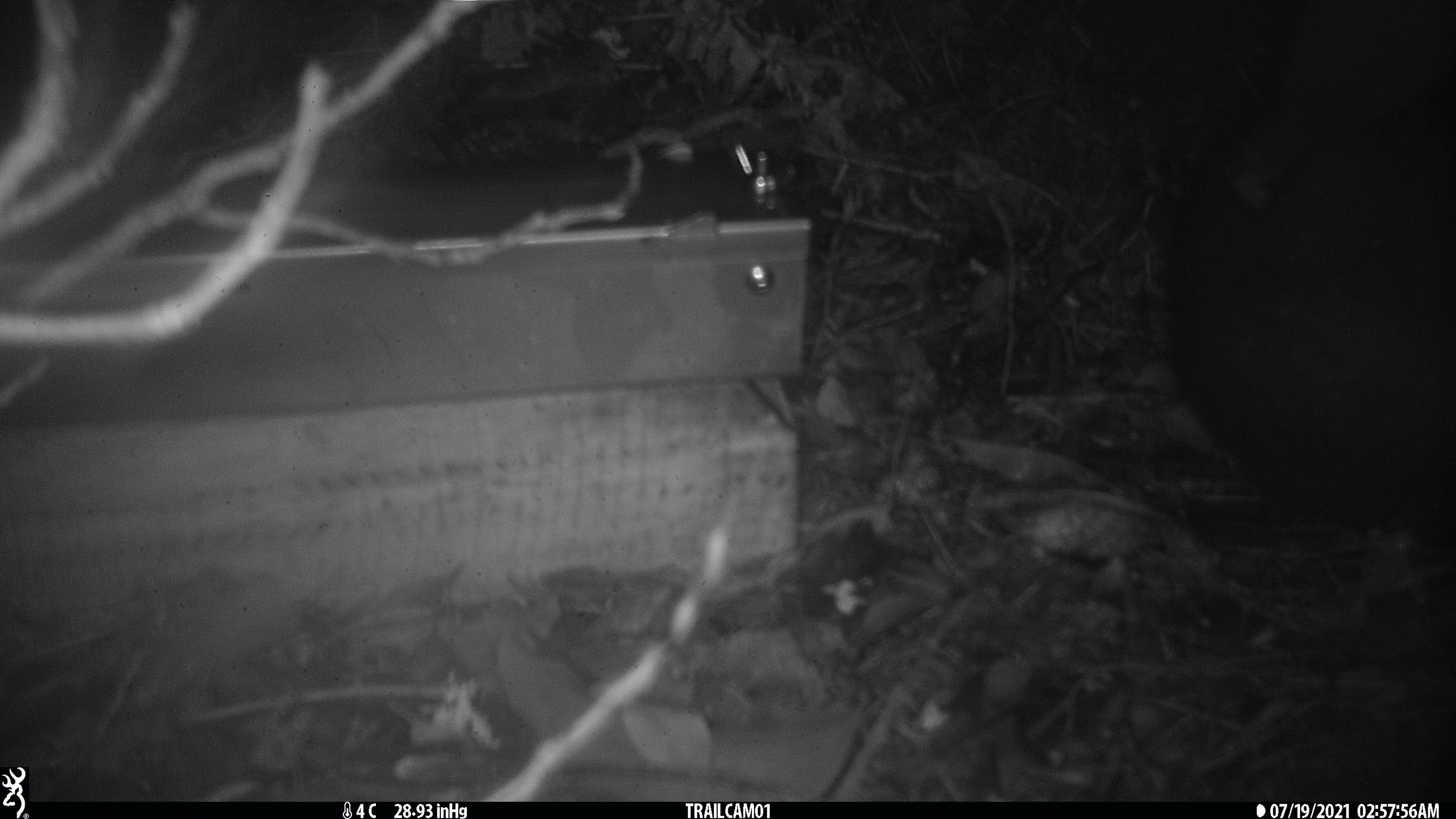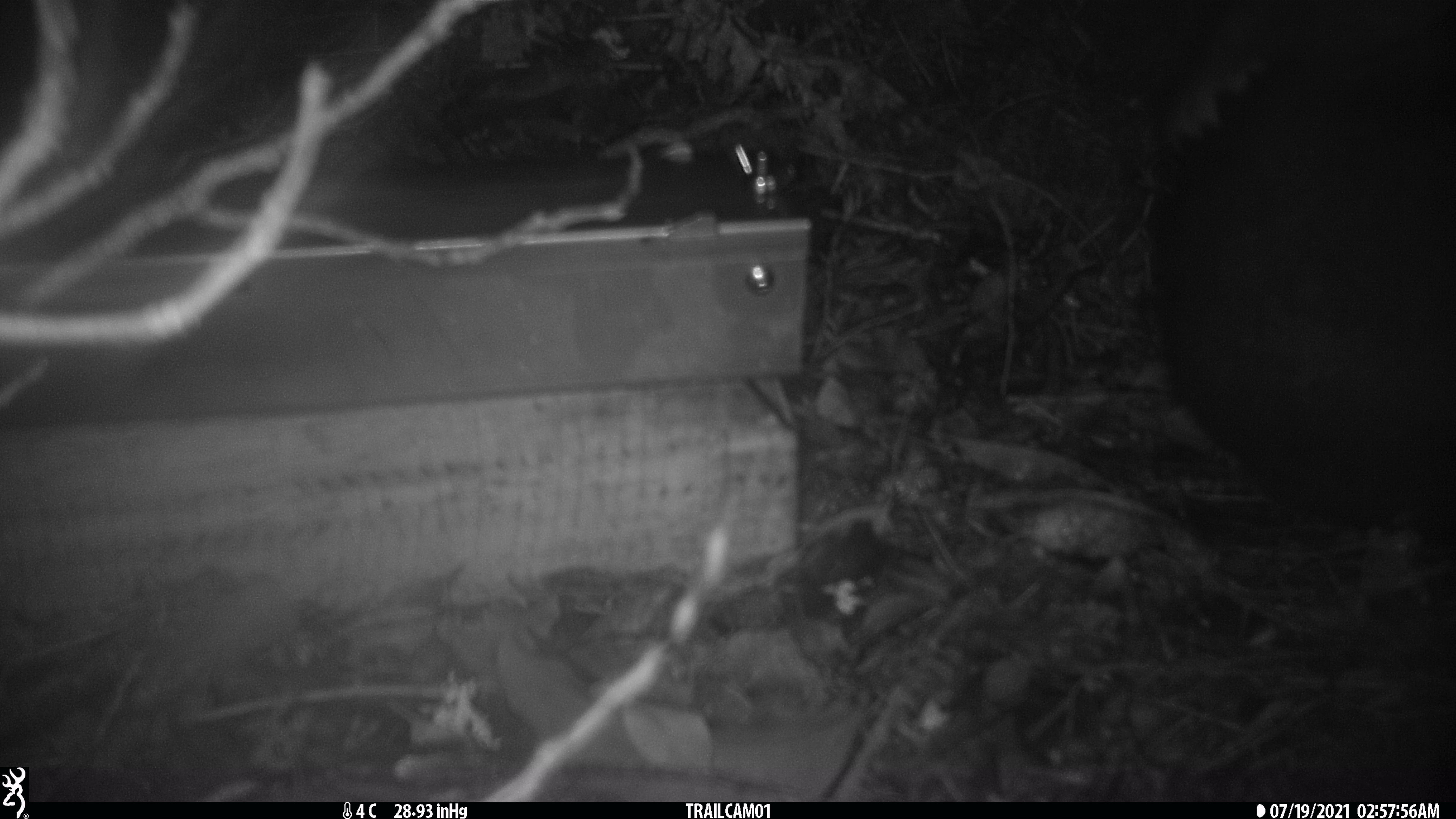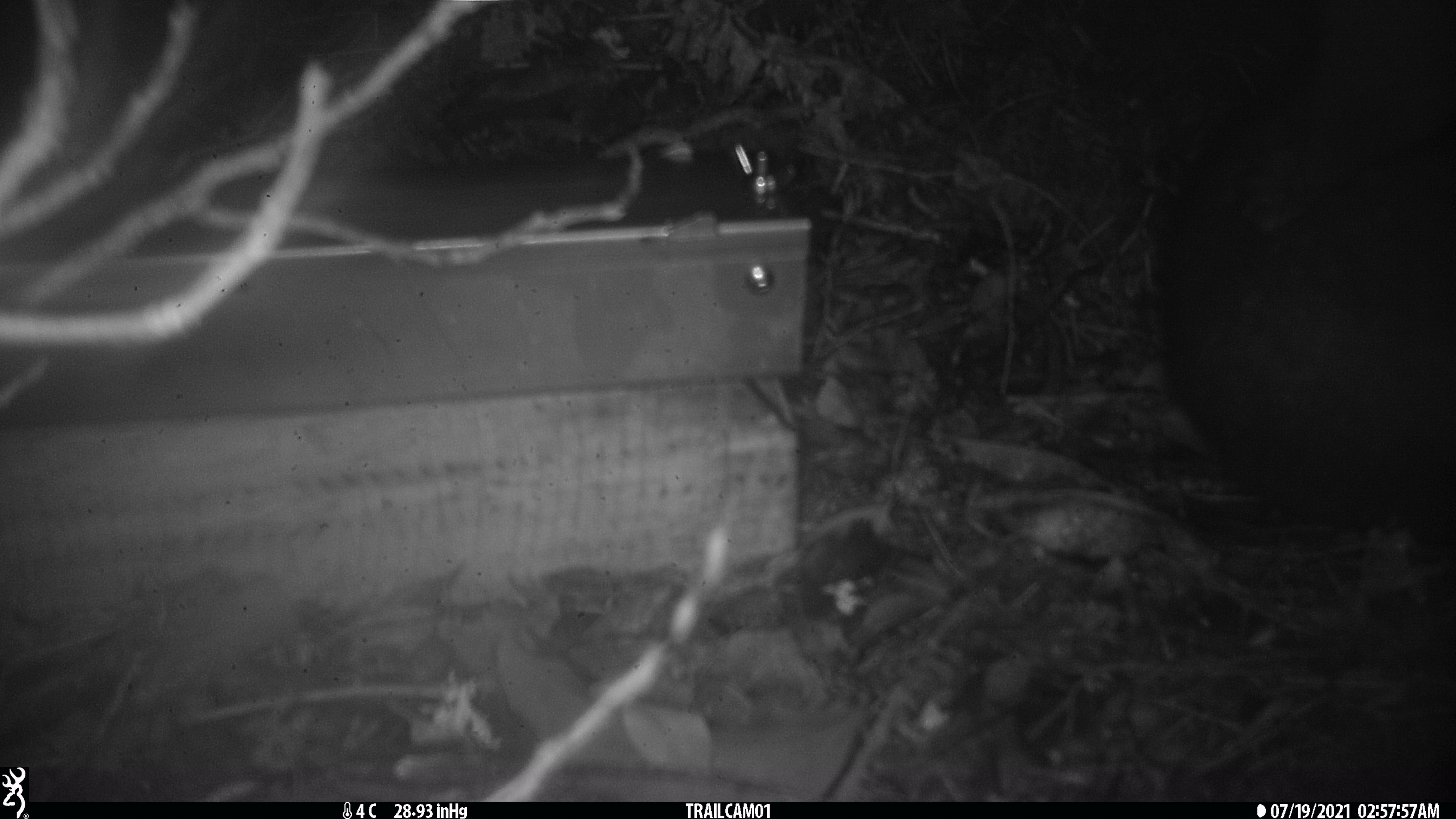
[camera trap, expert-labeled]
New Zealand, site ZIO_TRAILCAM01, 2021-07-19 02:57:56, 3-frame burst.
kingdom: Animalia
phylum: Chordata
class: Mammalia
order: Diprotodontia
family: Phalangeridae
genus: Trichosurus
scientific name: Trichosurus vulpecula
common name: common brushtail possum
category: possum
Possum (common brushtail possum) (Trichosurus vulpecula).